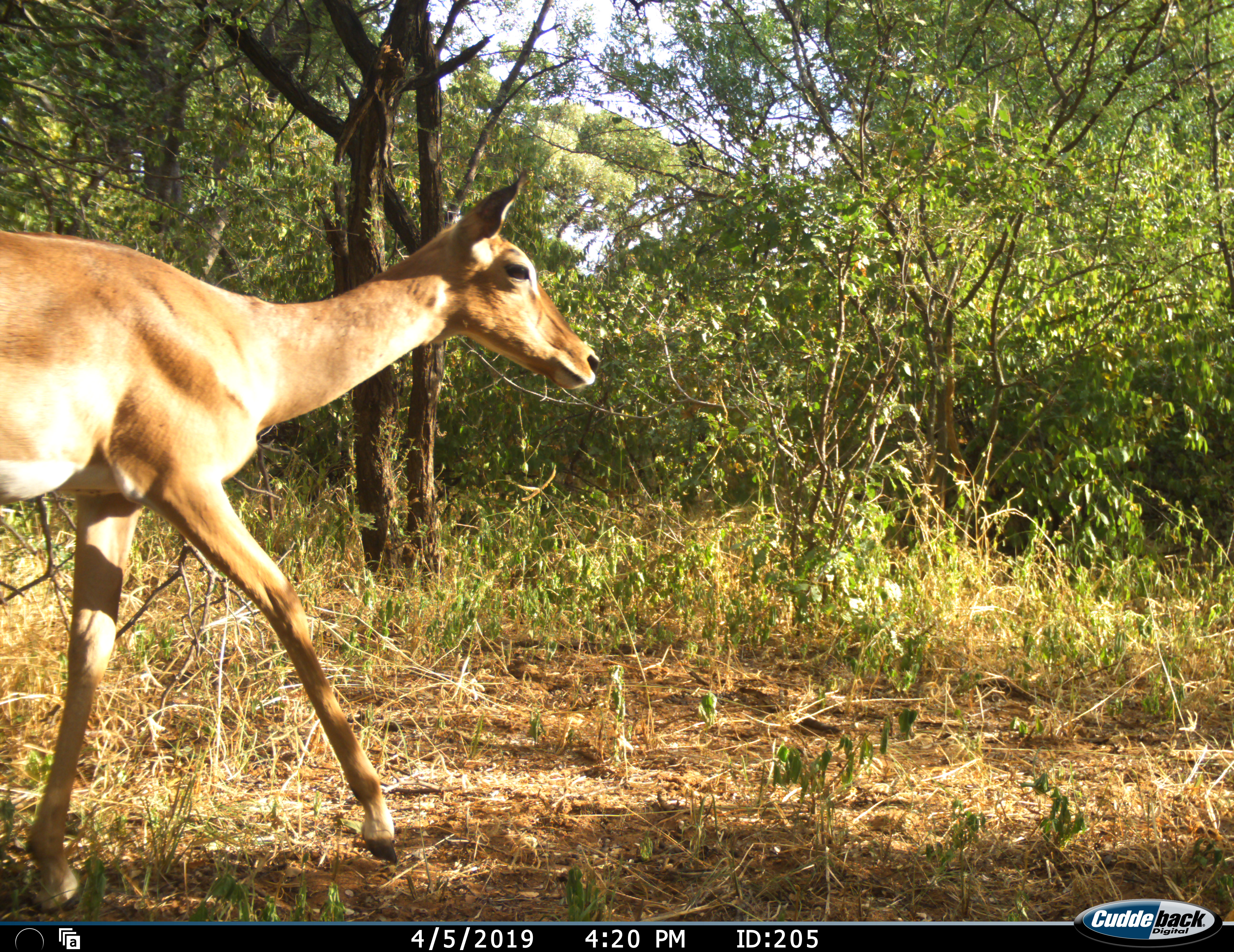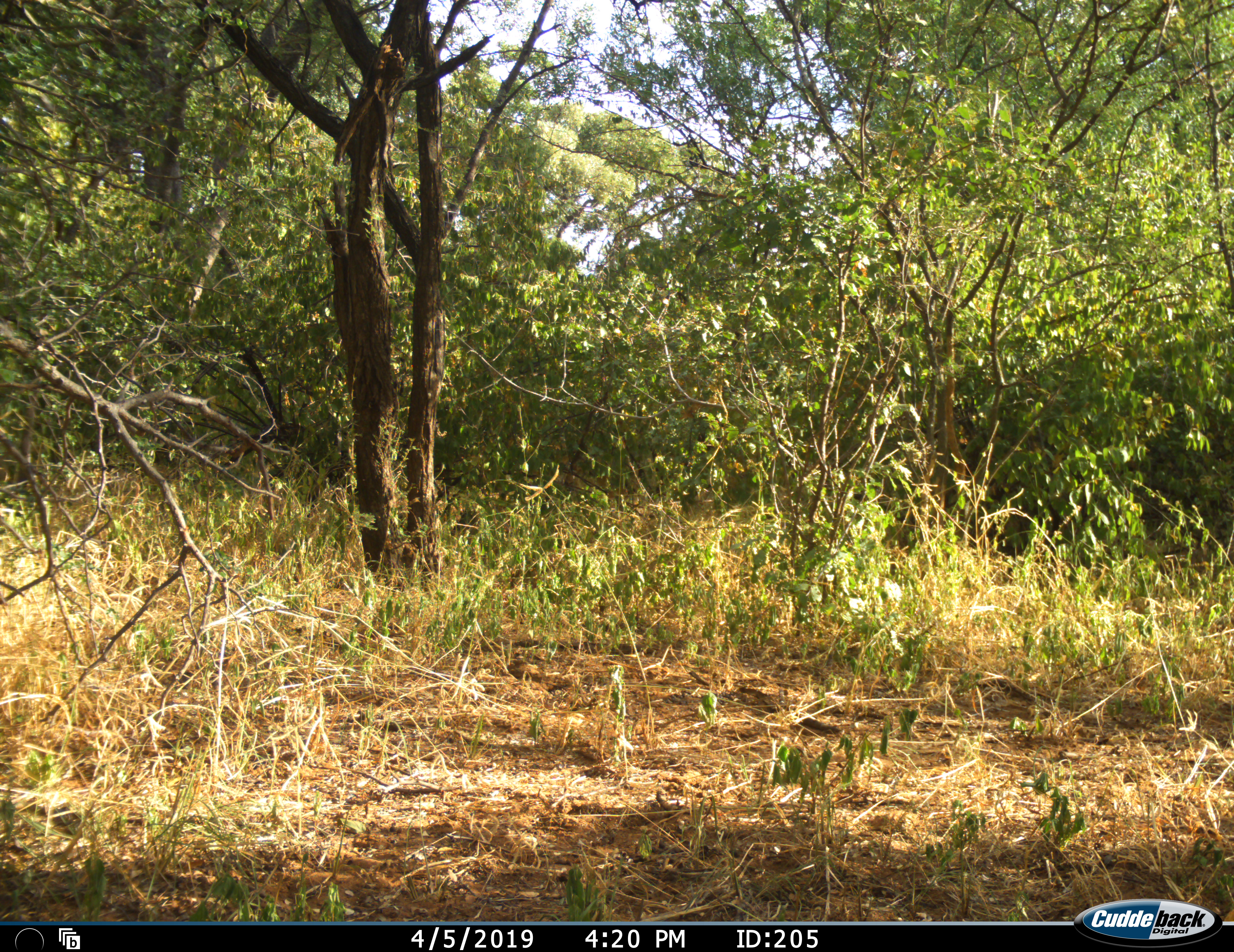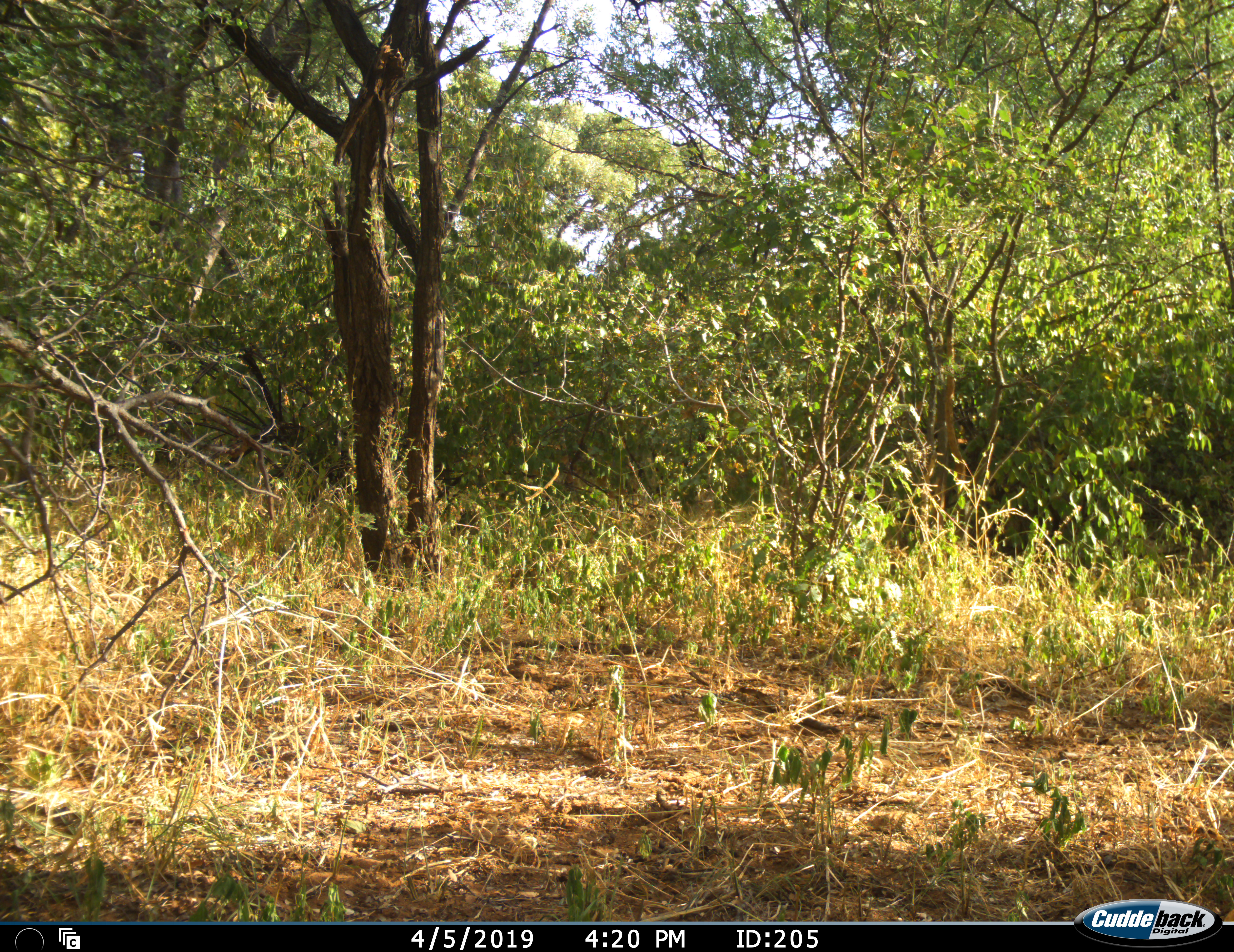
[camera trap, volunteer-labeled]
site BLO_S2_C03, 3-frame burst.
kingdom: Animalia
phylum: Chordata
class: Mammalia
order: Artiodactyla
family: Bovidae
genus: Aepyceros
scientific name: Aepyceros melampus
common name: impala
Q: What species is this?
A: Impala (Aepyceros melampus).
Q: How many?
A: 1.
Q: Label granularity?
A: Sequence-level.